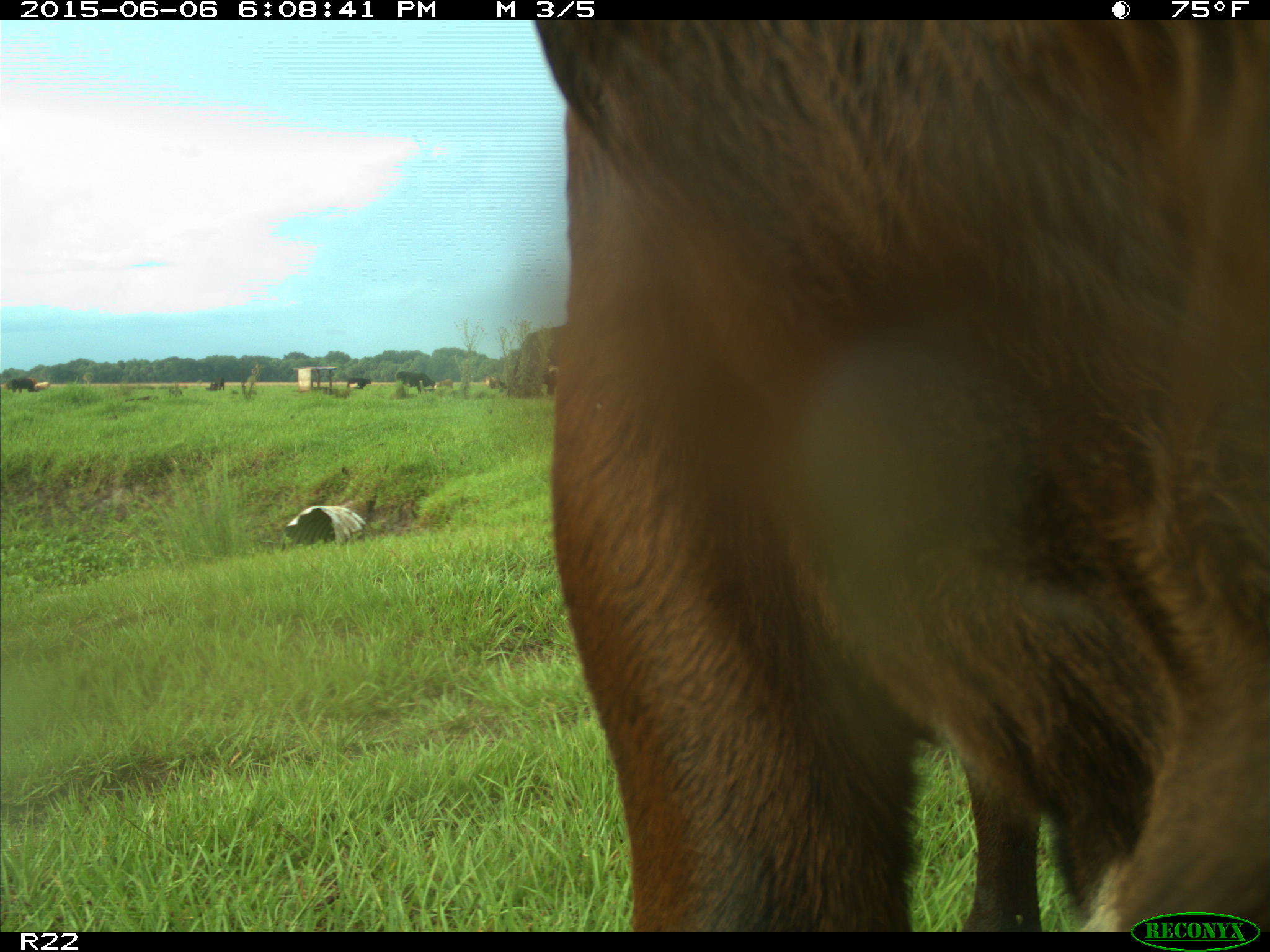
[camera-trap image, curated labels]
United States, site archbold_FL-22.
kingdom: Animalia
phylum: Chordata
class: Mammalia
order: Artiodactyla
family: Bovidae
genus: Bos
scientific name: Bos taurus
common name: domestic cow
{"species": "Bos taurus (domestic cow)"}